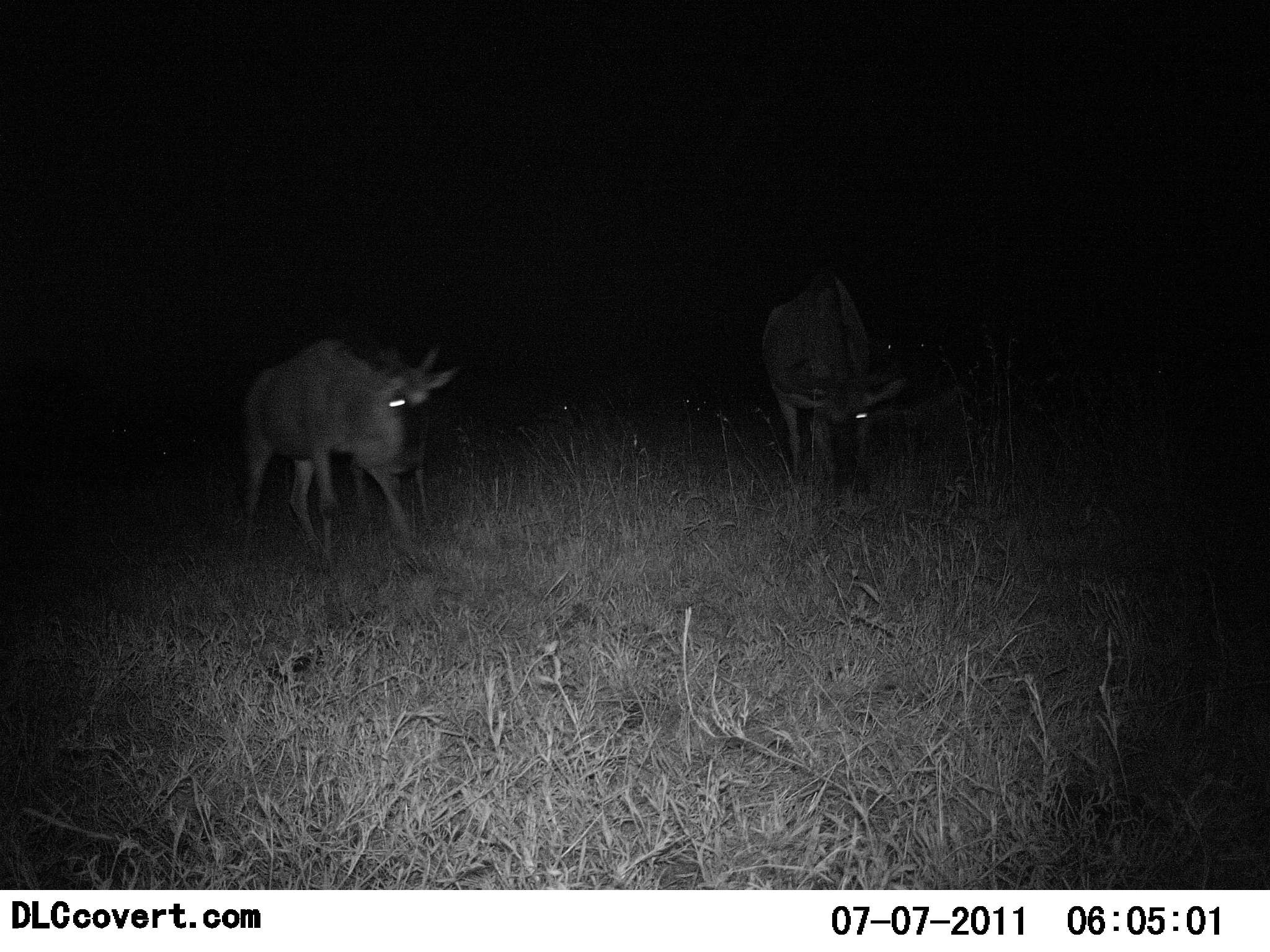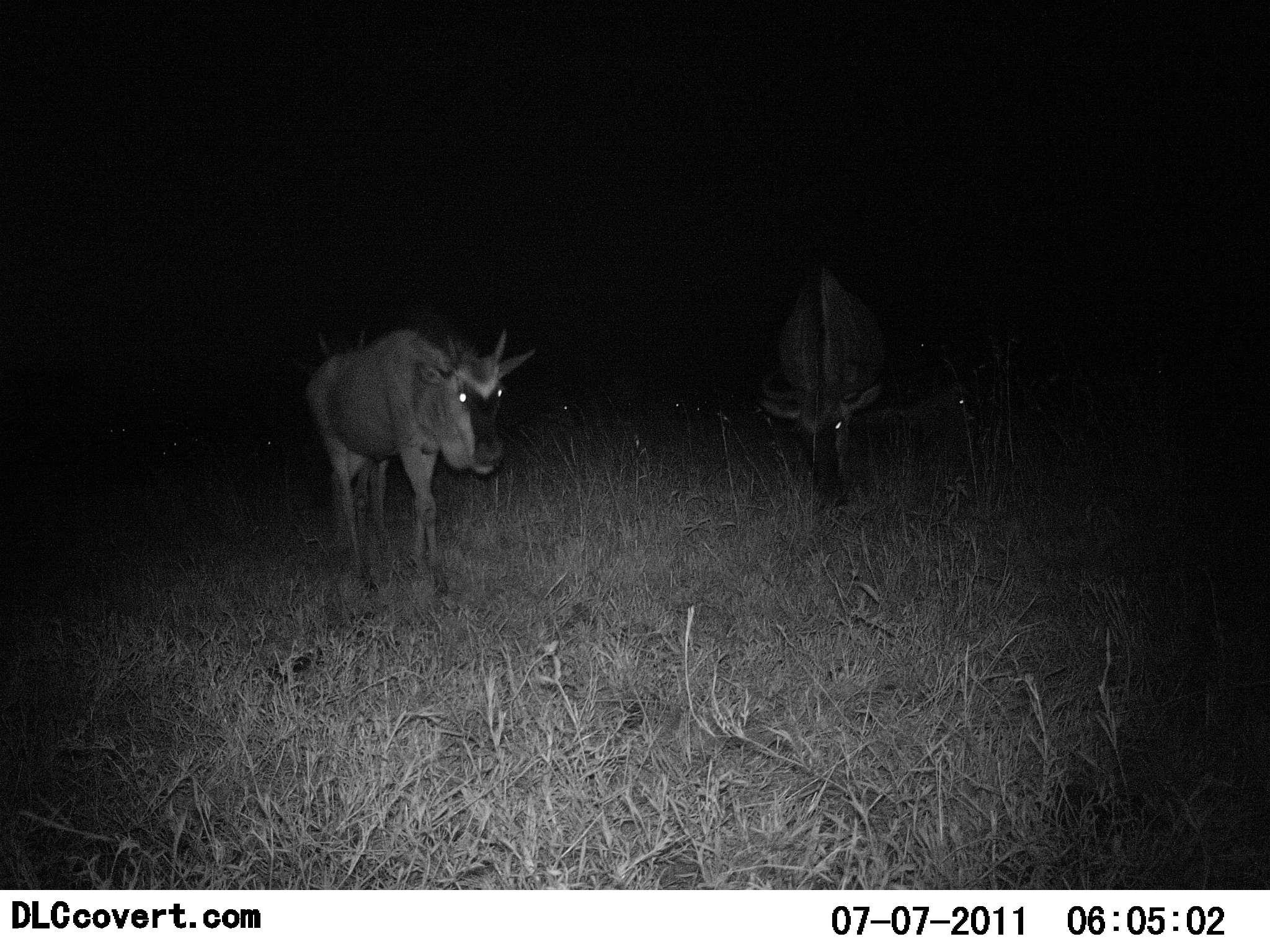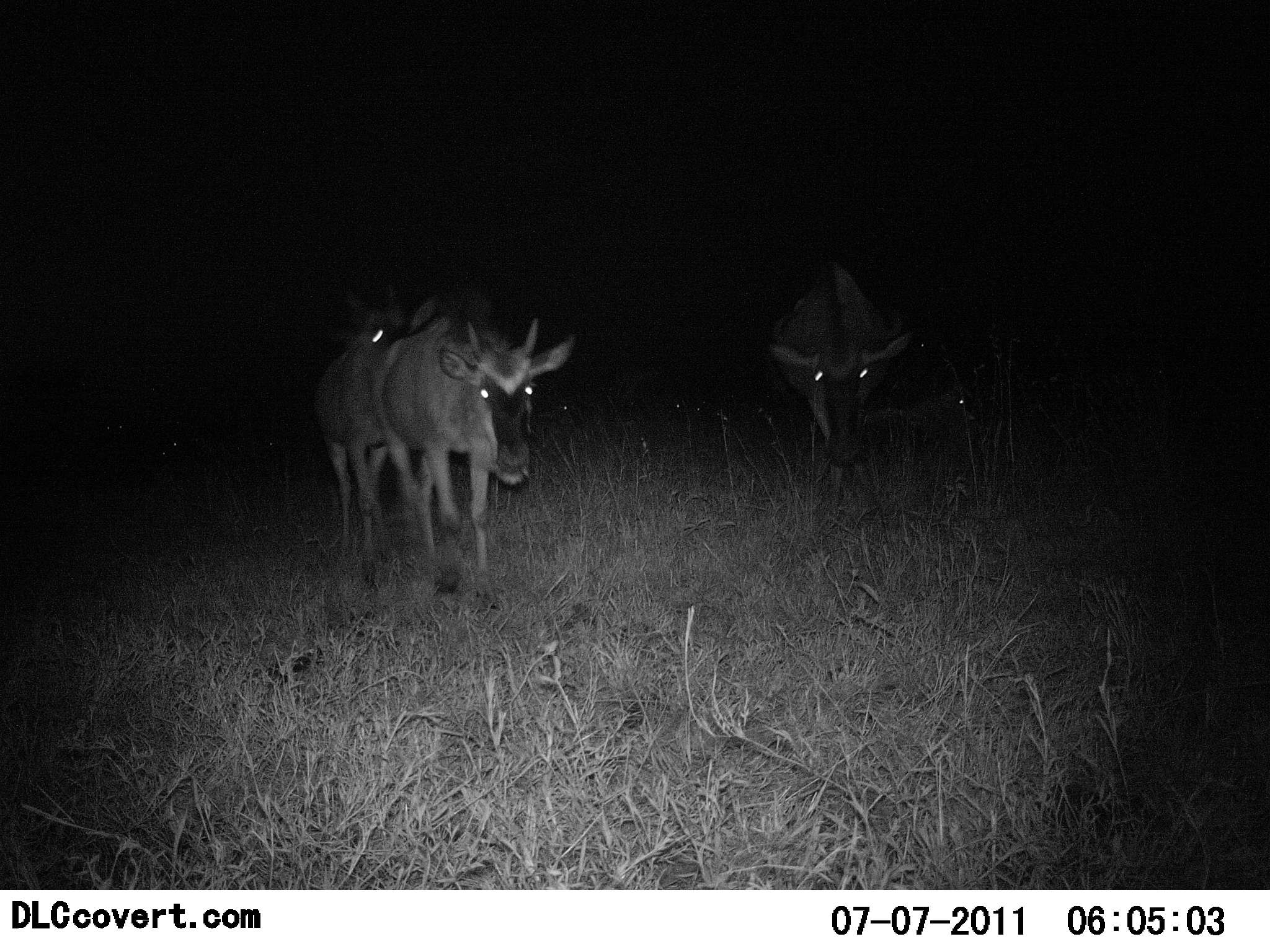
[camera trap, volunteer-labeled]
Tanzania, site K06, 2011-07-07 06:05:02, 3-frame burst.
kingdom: Animalia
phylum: Chordata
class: Mammalia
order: Artiodactyla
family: Bovidae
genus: Connochaetes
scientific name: Connochaetes taurinus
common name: blue wildebeest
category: wildebeest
Wildebeest (blue wildebeest) (Connochaetes taurinus), count 3. Behavior (volunteer vote fractions): standing 23%, resting 8%, moving 100%, interacting 0%. Young present (vote fraction): 8%. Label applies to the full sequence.